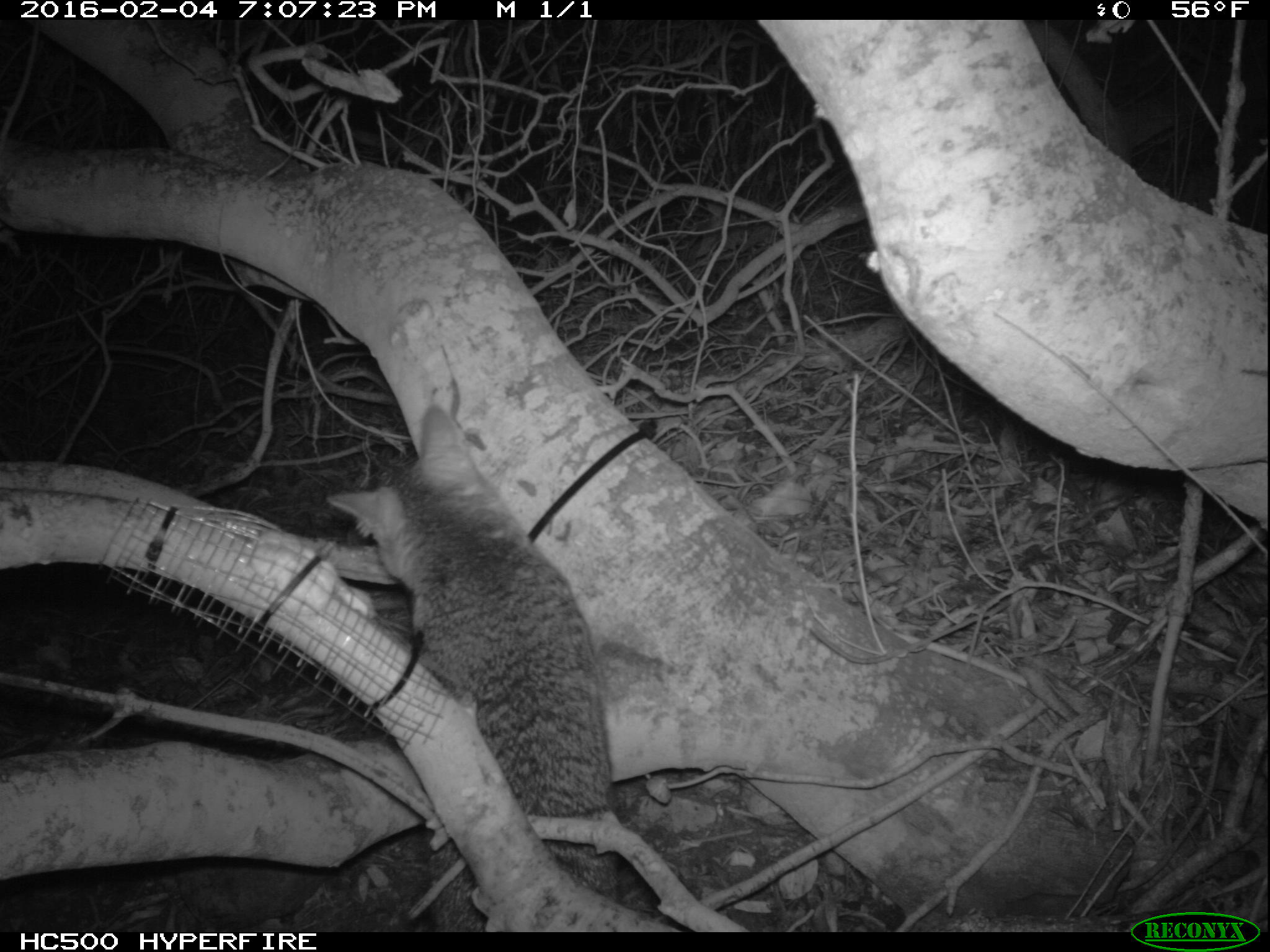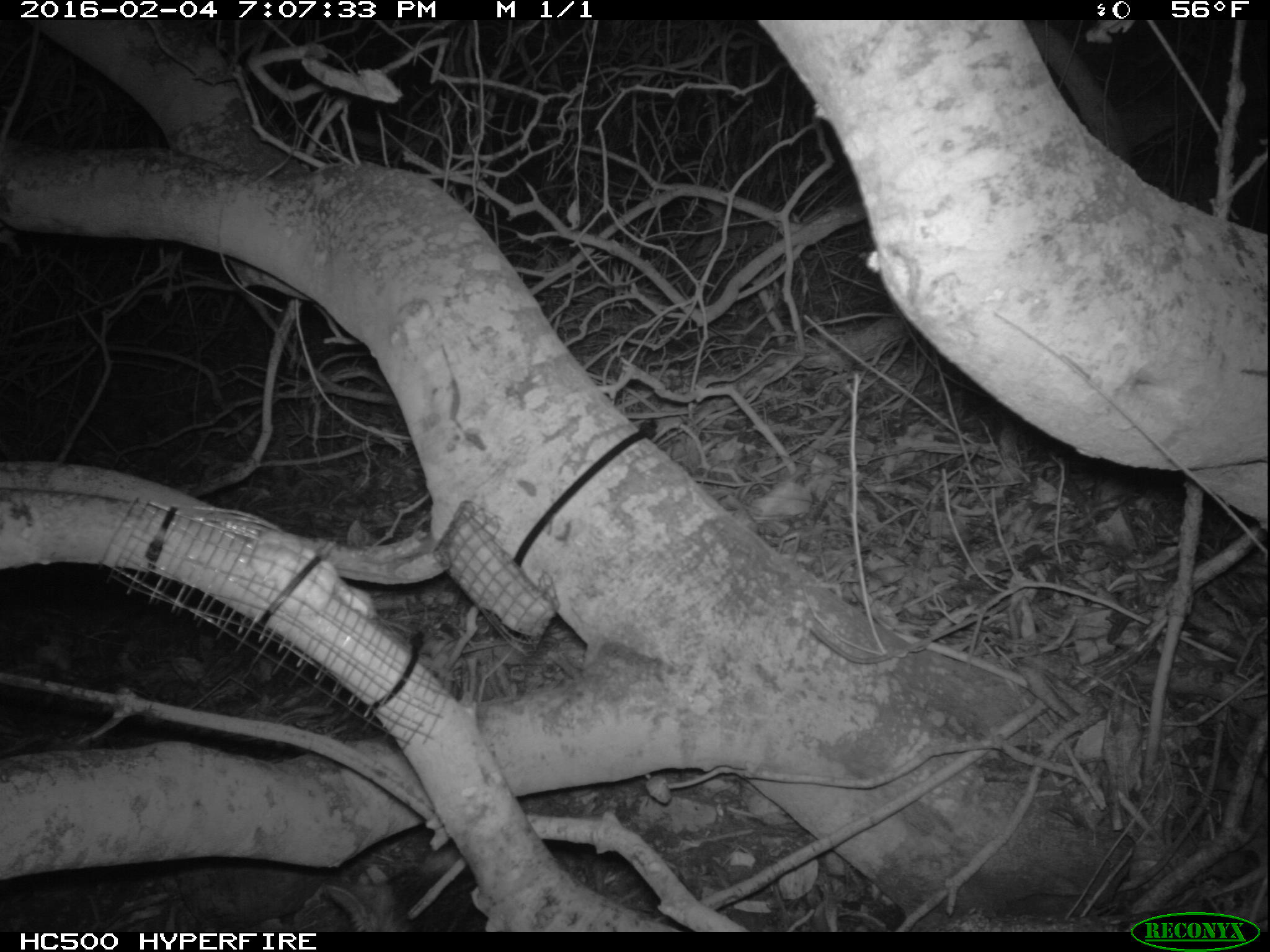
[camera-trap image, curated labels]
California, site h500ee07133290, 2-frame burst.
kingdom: Animalia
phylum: Chordata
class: Mammalia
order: Carnivora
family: Canidae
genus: Urocyon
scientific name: Urocyon littoralis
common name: island fox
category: fox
Fox (island fox) (Urocyon littoralis).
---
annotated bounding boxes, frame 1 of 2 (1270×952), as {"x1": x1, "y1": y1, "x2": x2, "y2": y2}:
fox: {"x1": 325, "y1": 400, "x2": 622, "y2": 928}